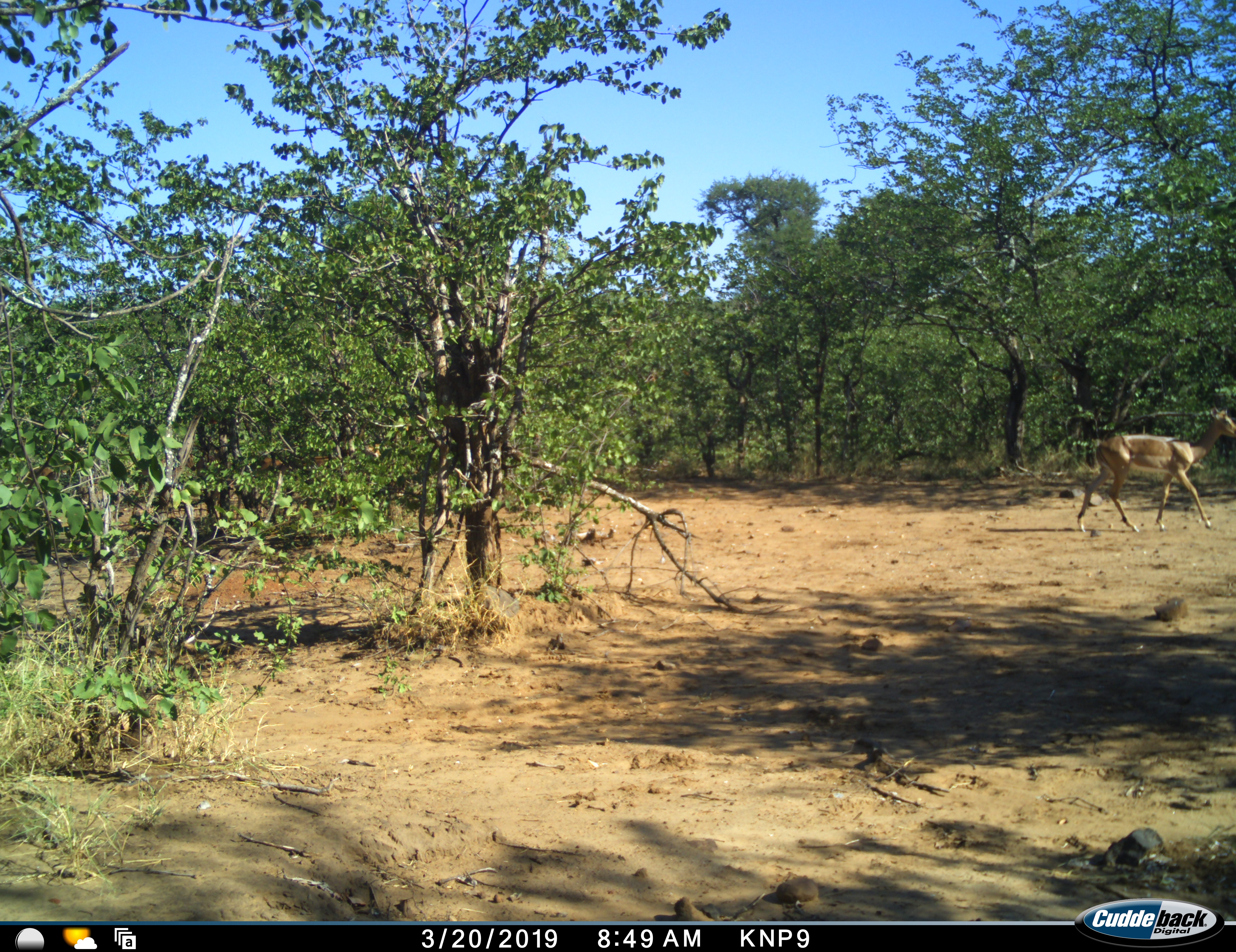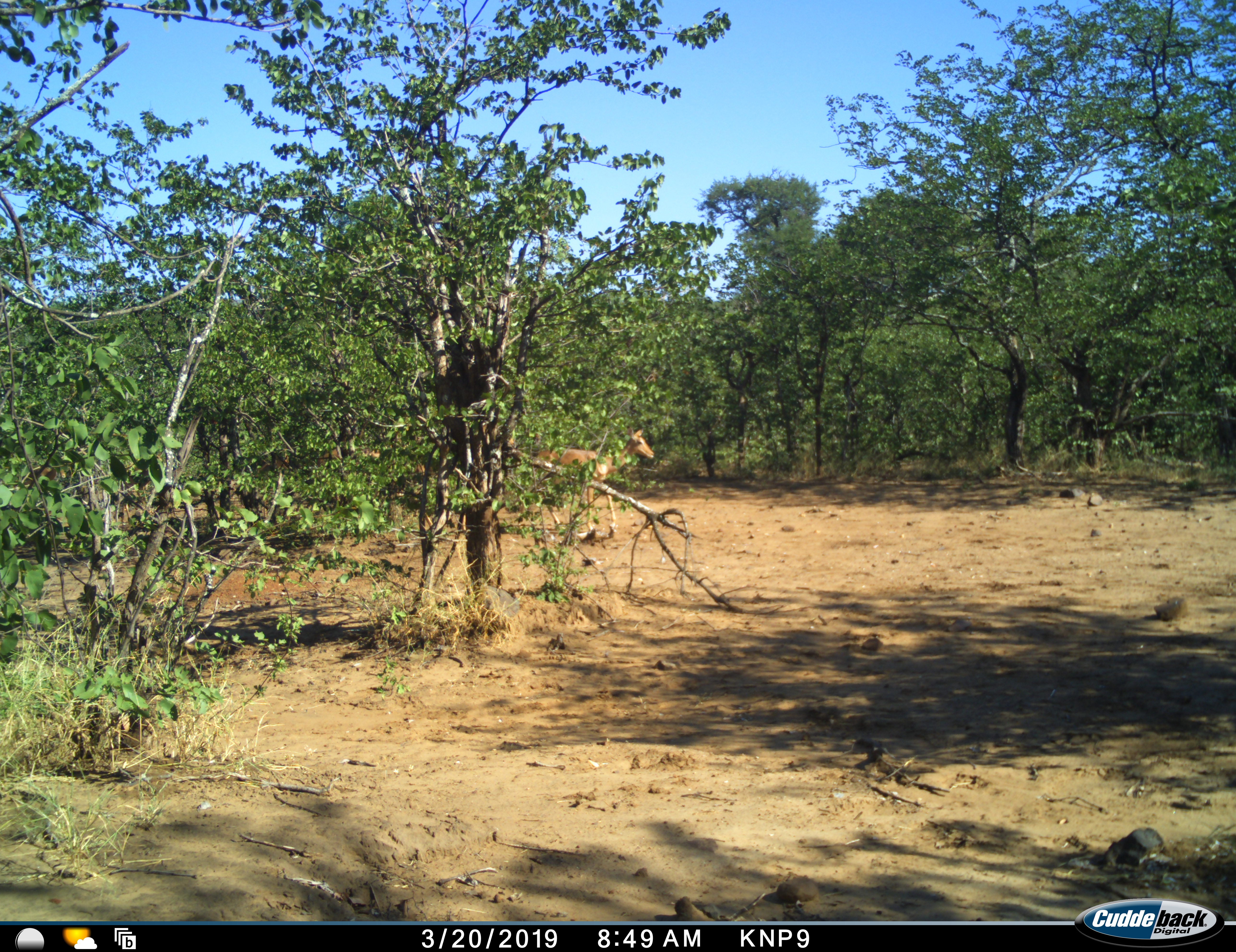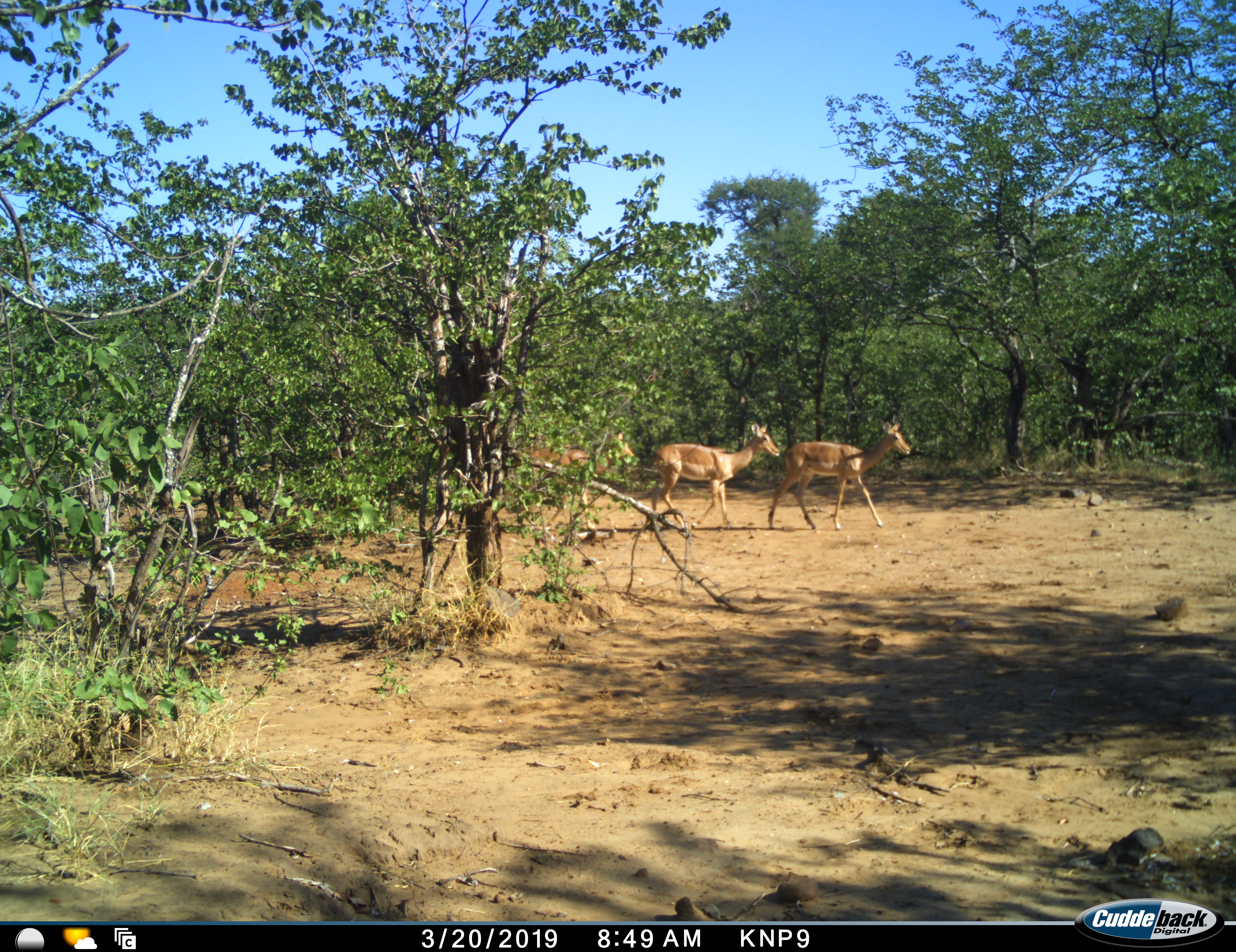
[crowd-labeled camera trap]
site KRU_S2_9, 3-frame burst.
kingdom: Animalia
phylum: Chordata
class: Mammalia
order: Artiodactyla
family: Bovidae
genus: Aepyceros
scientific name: Aepyceros melampus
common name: impala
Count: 4.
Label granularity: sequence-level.